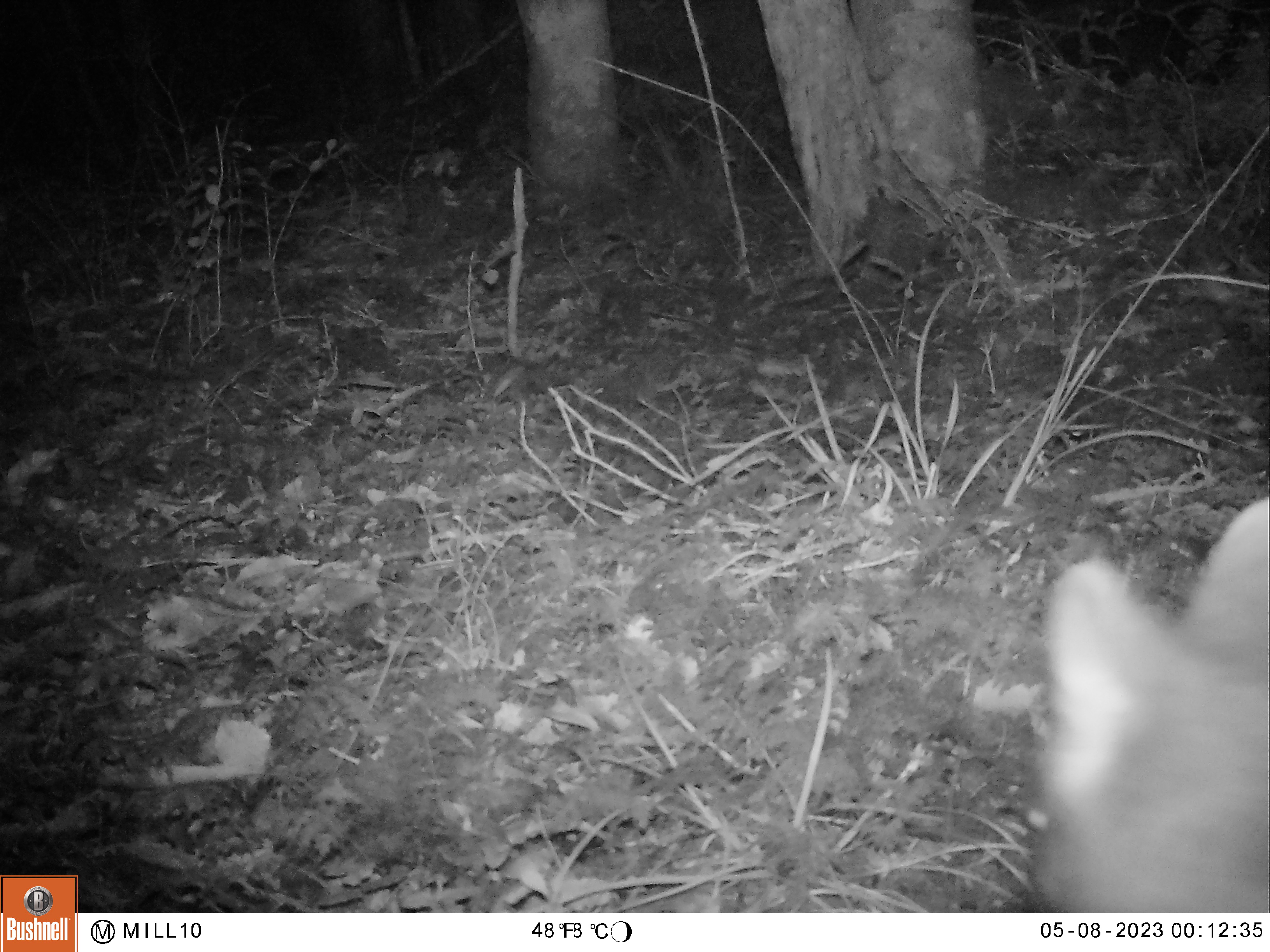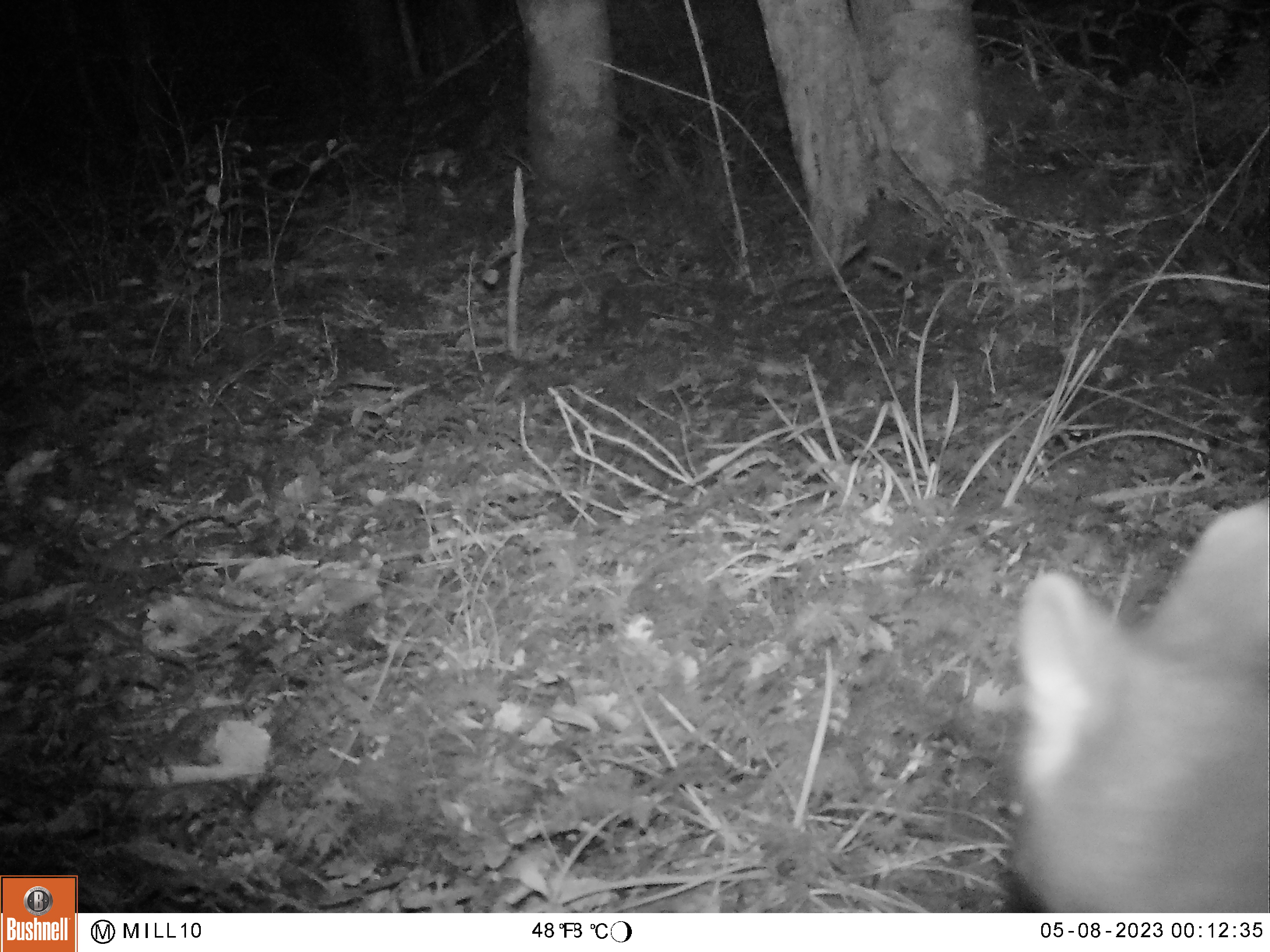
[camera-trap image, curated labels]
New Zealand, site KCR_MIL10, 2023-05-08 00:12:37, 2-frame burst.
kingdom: Animalia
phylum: Chordata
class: Mammalia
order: Diprotodontia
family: Phalangeridae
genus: Trichosurus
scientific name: Trichosurus vulpecula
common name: common brushtail possum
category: possum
Possum (common brushtail possum) (Trichosurus vulpecula).